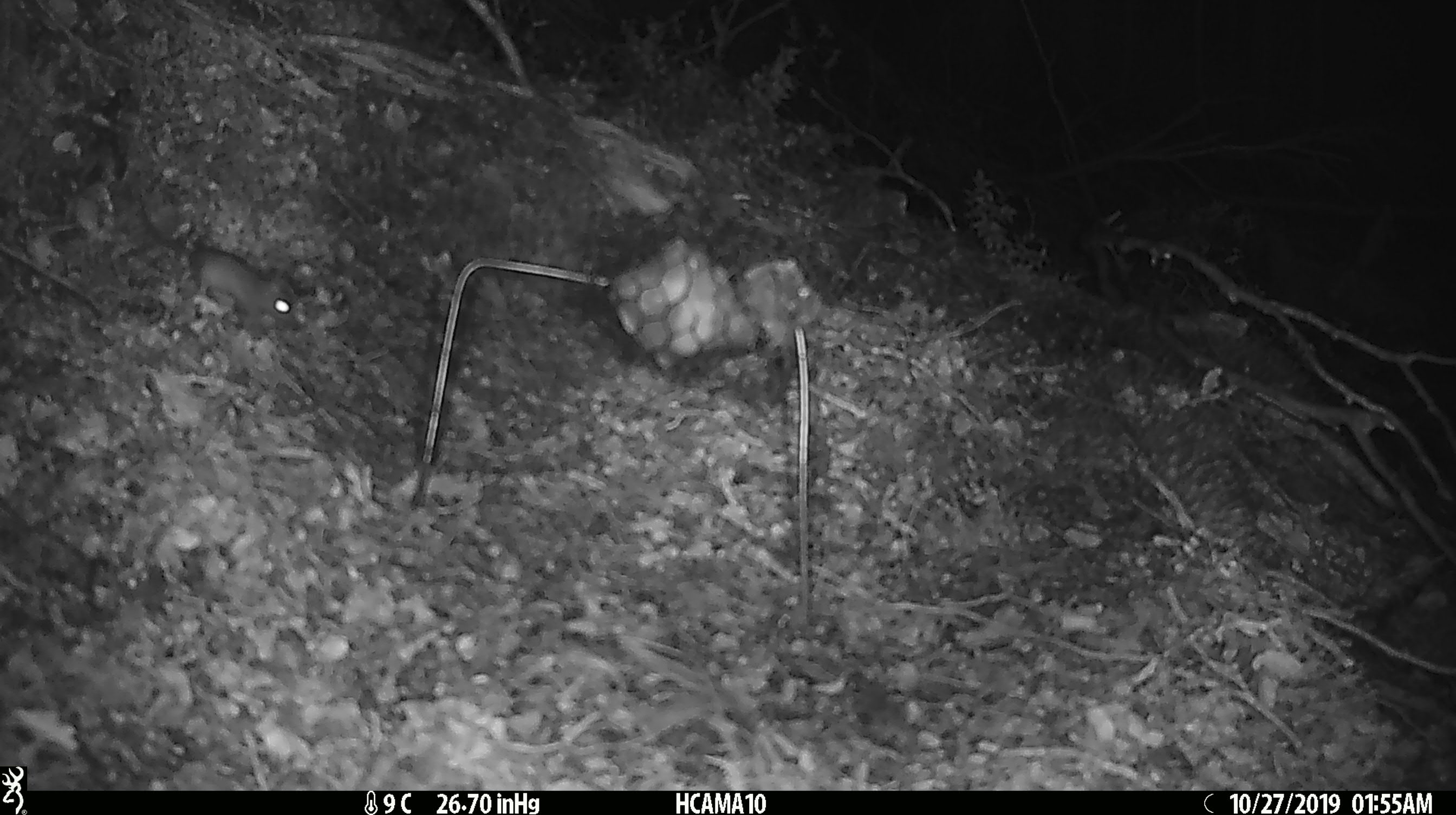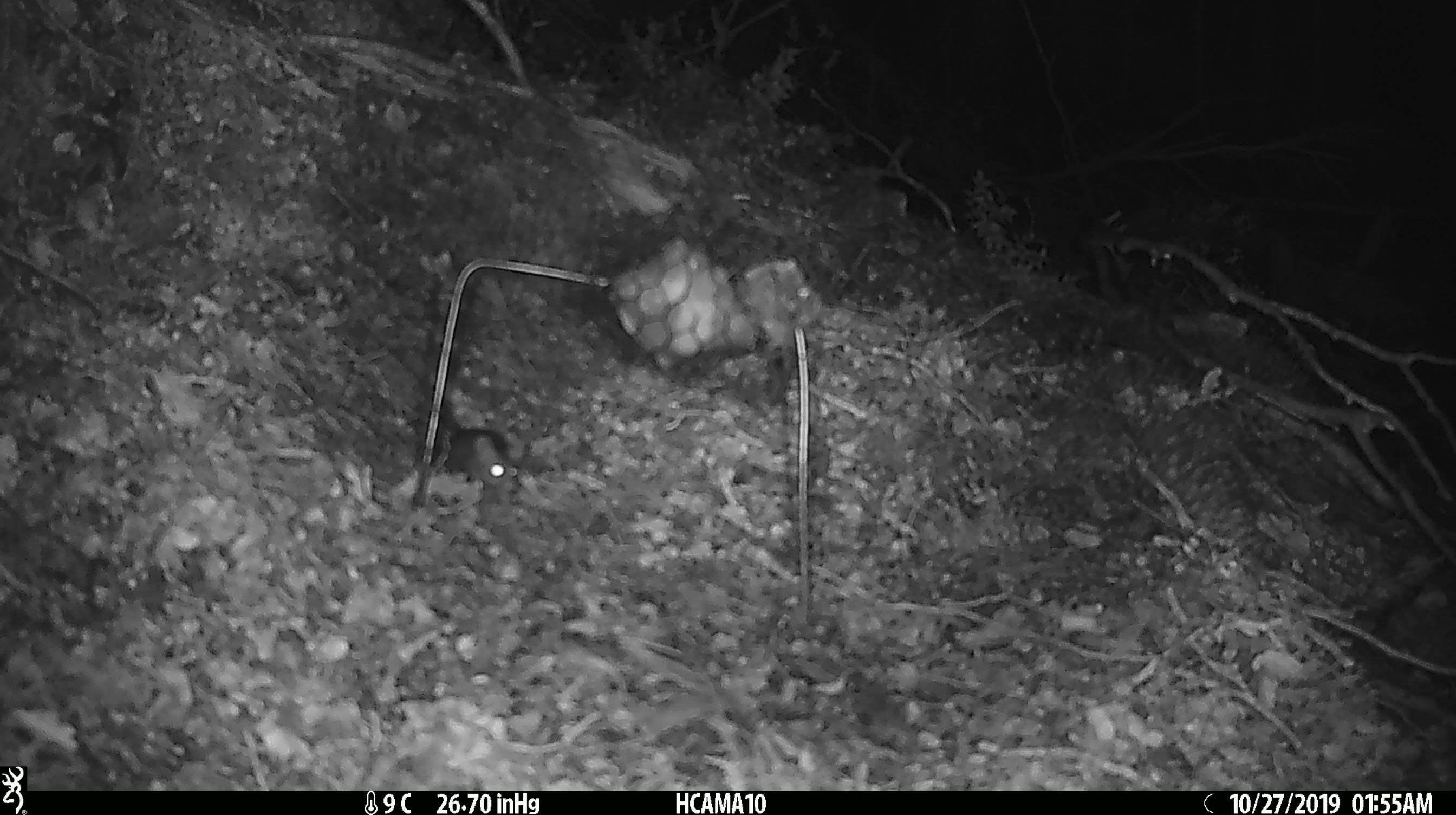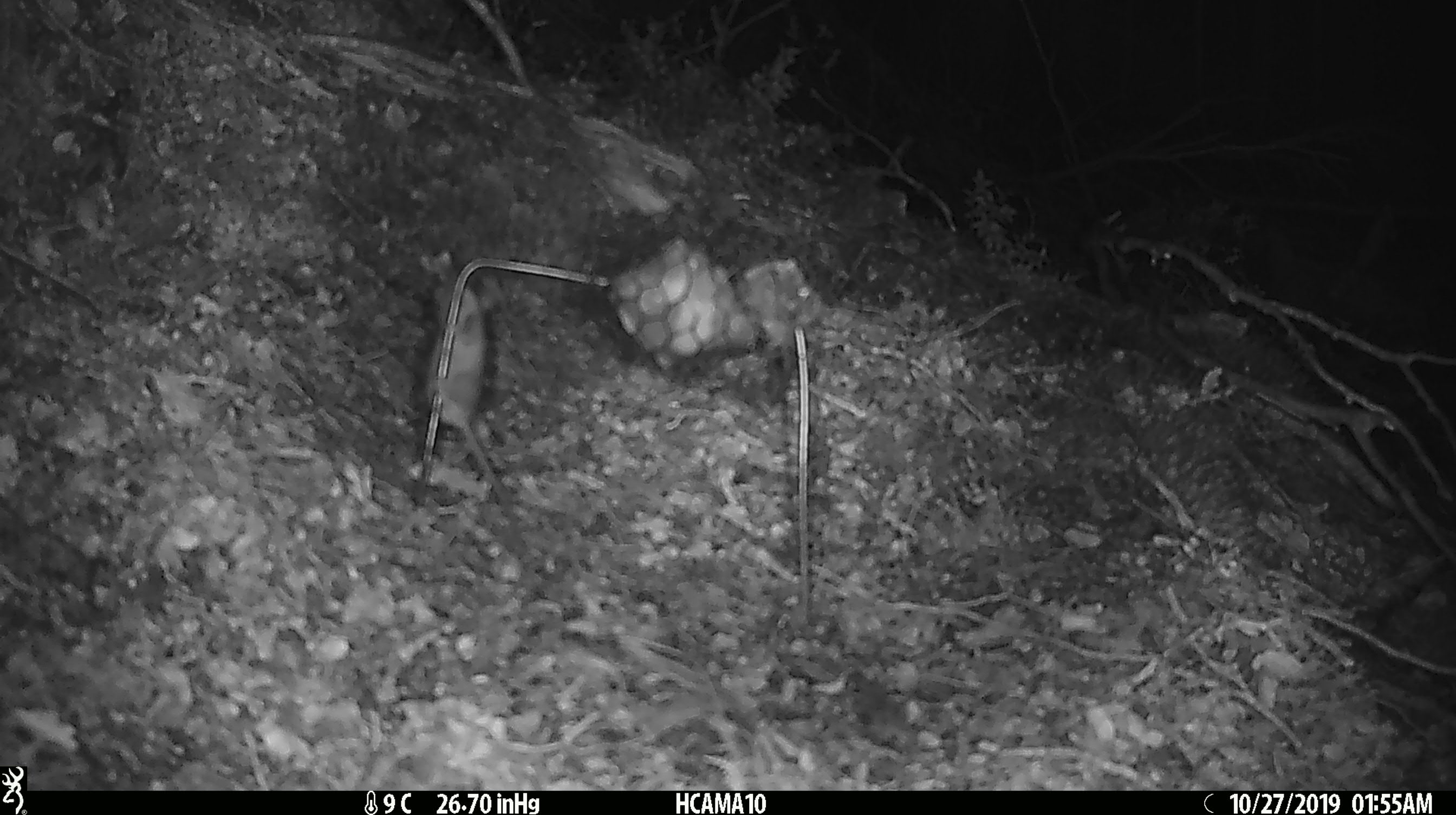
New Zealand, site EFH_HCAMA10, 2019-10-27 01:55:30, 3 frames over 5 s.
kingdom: Animalia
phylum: Chordata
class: Mammalia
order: Rodentia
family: Muridae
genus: Mus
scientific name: Mus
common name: mouse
Mouse (Mus).